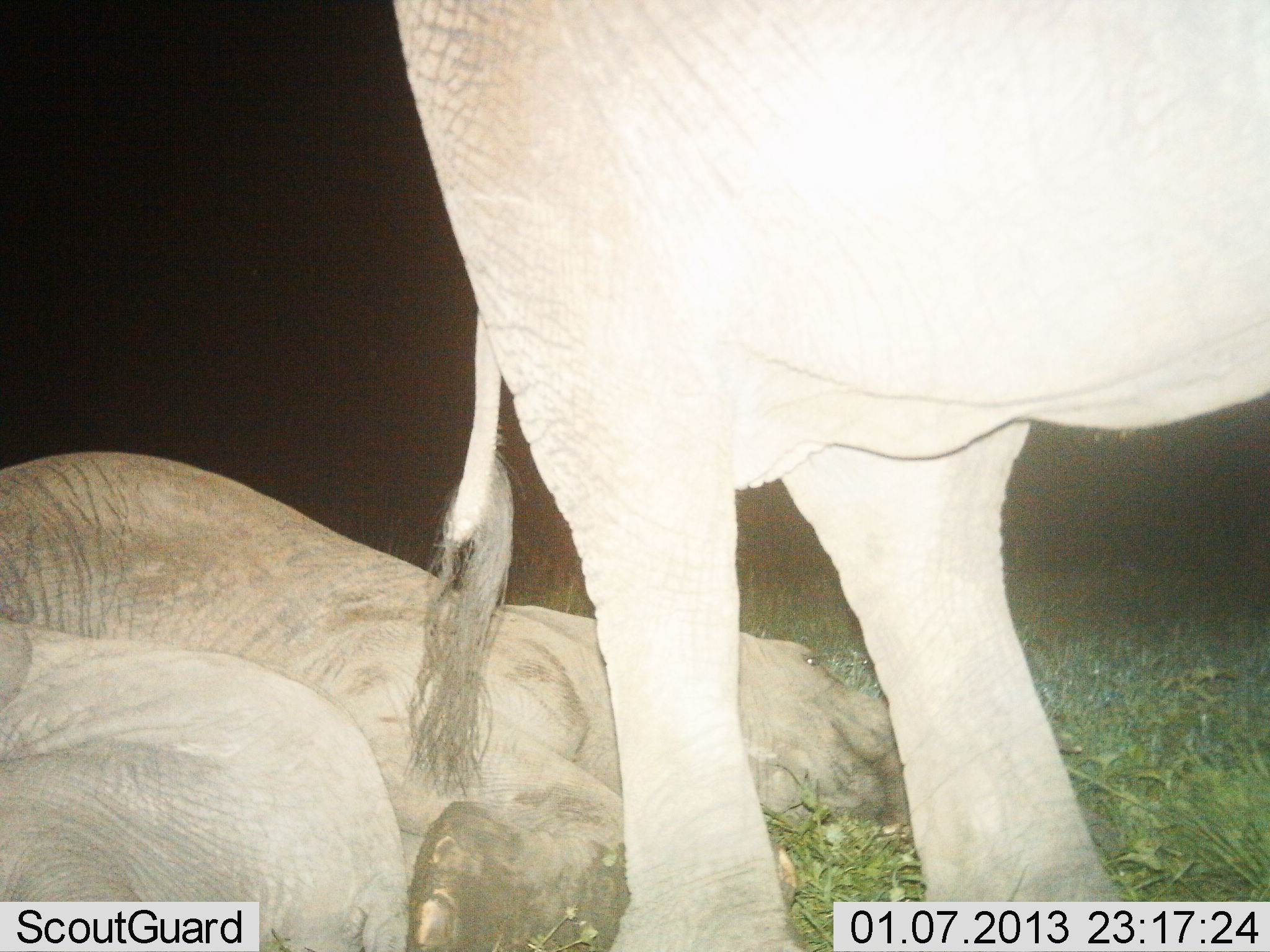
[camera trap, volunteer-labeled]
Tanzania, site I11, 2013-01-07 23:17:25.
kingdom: Animalia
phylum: Chordata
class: Mammalia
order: Proboscidea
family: Elephantidae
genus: Loxodonta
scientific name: Loxodonta africana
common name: african bush elephant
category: elephant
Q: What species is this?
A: Elephant (african bush elephant) (Loxodonta africana).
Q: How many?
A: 2.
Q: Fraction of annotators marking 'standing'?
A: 81%.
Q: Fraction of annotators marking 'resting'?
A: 95%.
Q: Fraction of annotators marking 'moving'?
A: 0%.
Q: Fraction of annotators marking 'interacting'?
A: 5%.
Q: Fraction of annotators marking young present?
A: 19%.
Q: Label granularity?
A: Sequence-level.